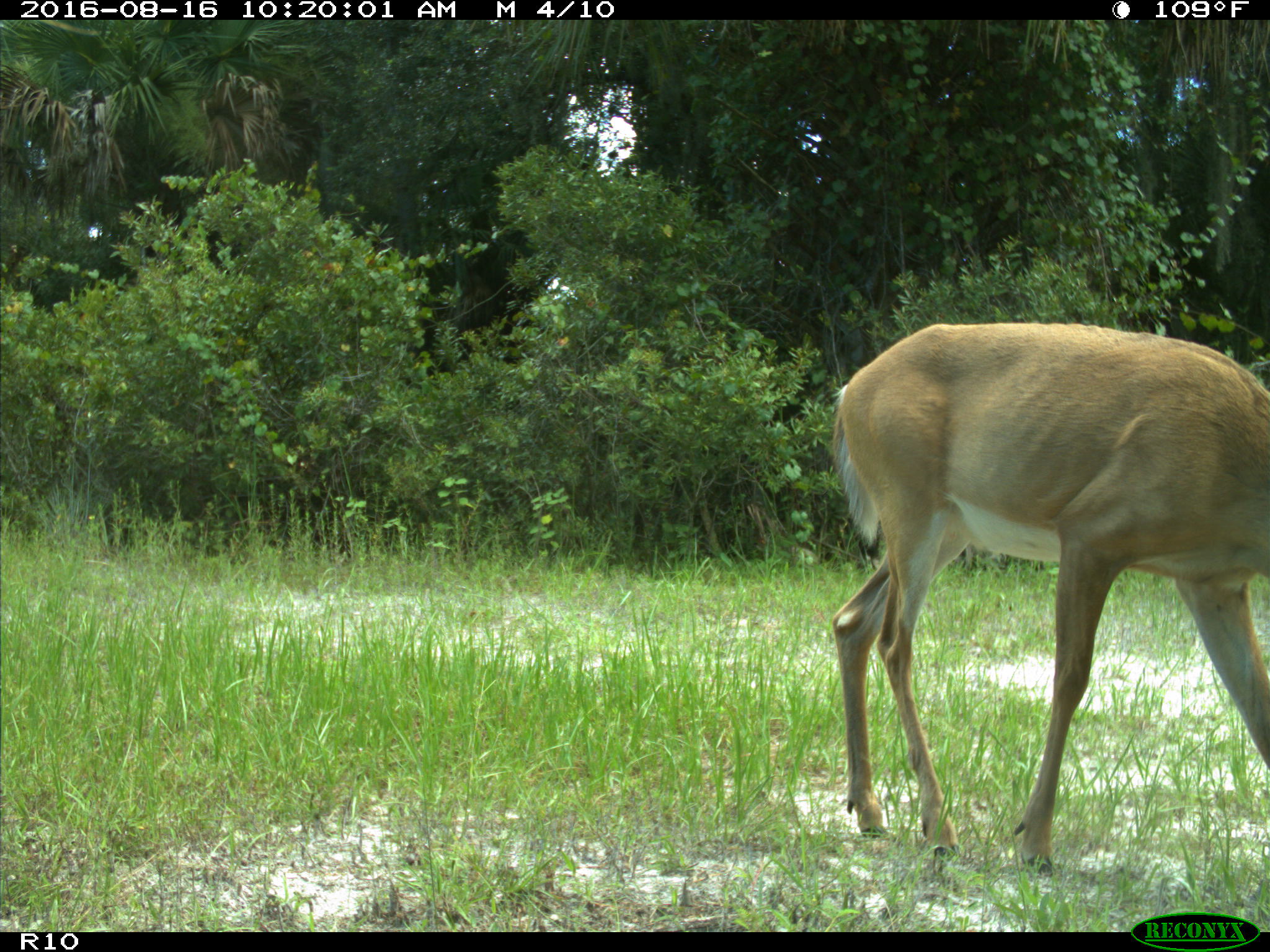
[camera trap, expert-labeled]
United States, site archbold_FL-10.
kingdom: Animalia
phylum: Chordata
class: Mammalia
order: Artiodactyla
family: Cervidae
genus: Odocoileus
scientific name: Odocoileus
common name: deer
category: unidentified deer